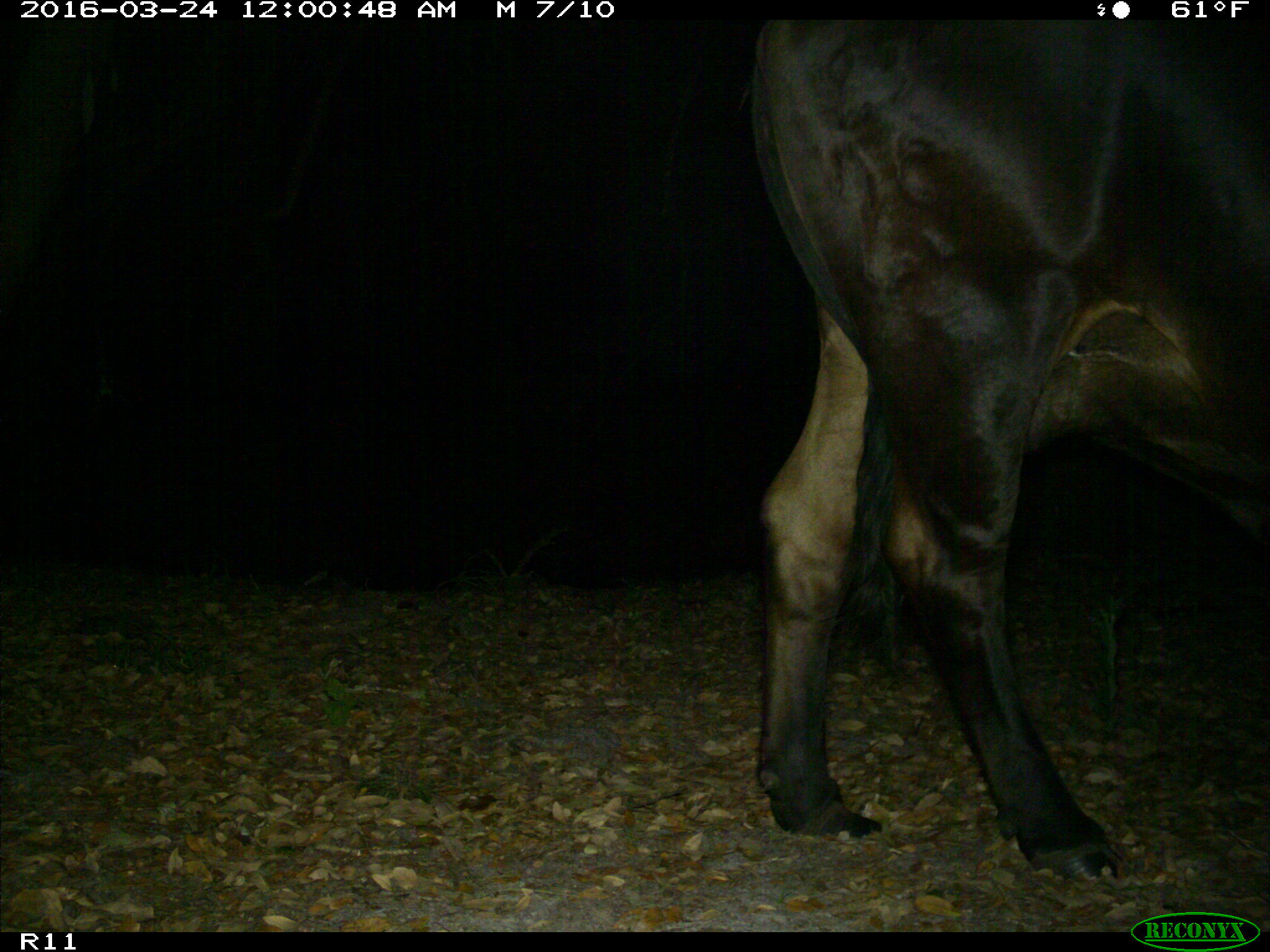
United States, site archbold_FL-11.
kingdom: Animalia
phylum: Chordata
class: Mammalia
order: Artiodactyla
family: Bovidae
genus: Bos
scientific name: Bos taurus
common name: domestic cow